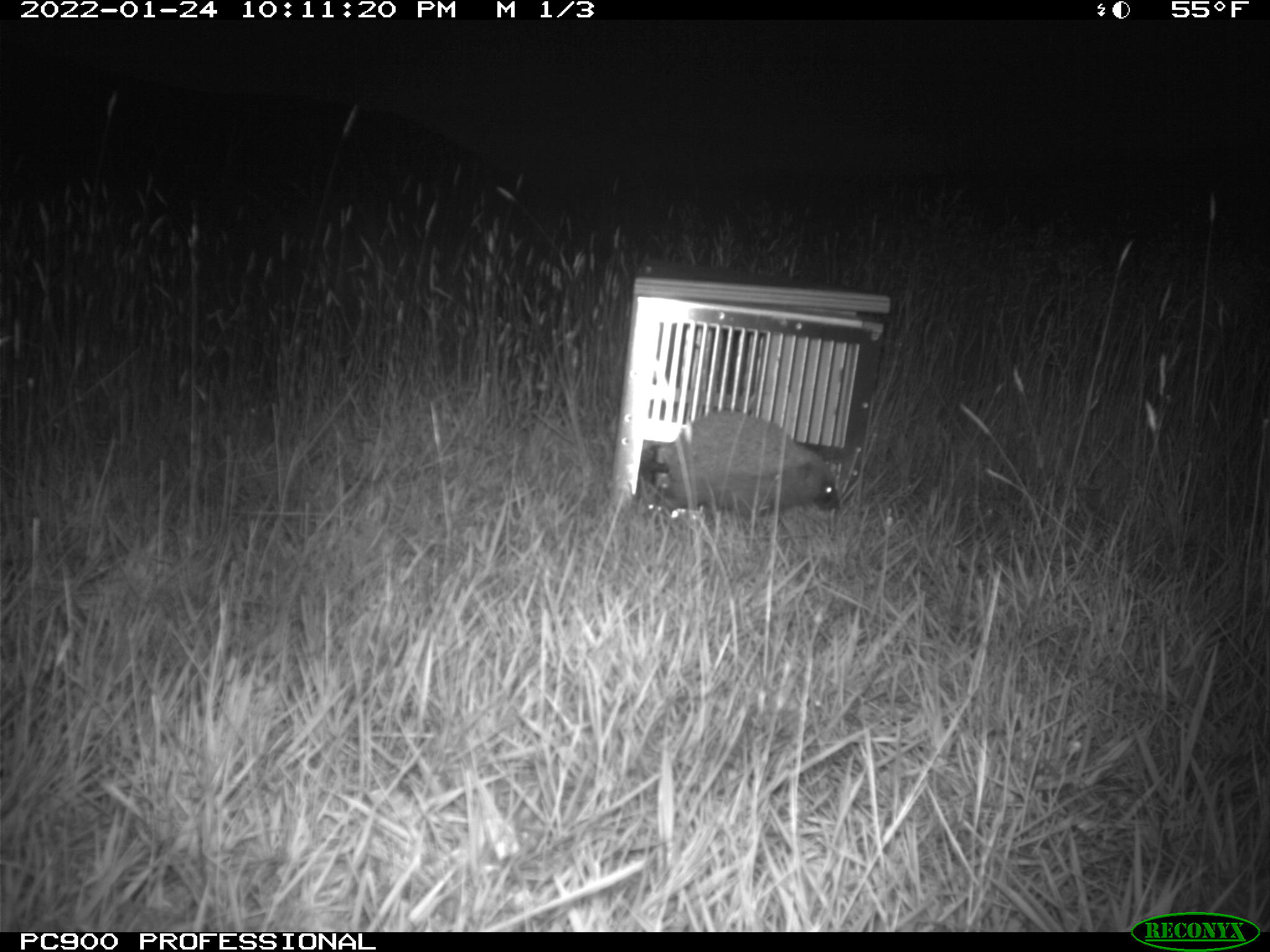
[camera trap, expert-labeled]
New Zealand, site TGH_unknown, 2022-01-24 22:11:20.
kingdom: Animalia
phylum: Chordata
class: Mammalia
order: Eulipotyphla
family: Erinaceidae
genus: Erinaceus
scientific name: Erinaceus europaeus europaeus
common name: european hedgehog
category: hedgehog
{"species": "hedgehog (european hedgehog) (Erinaceus europaeus europaeus)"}